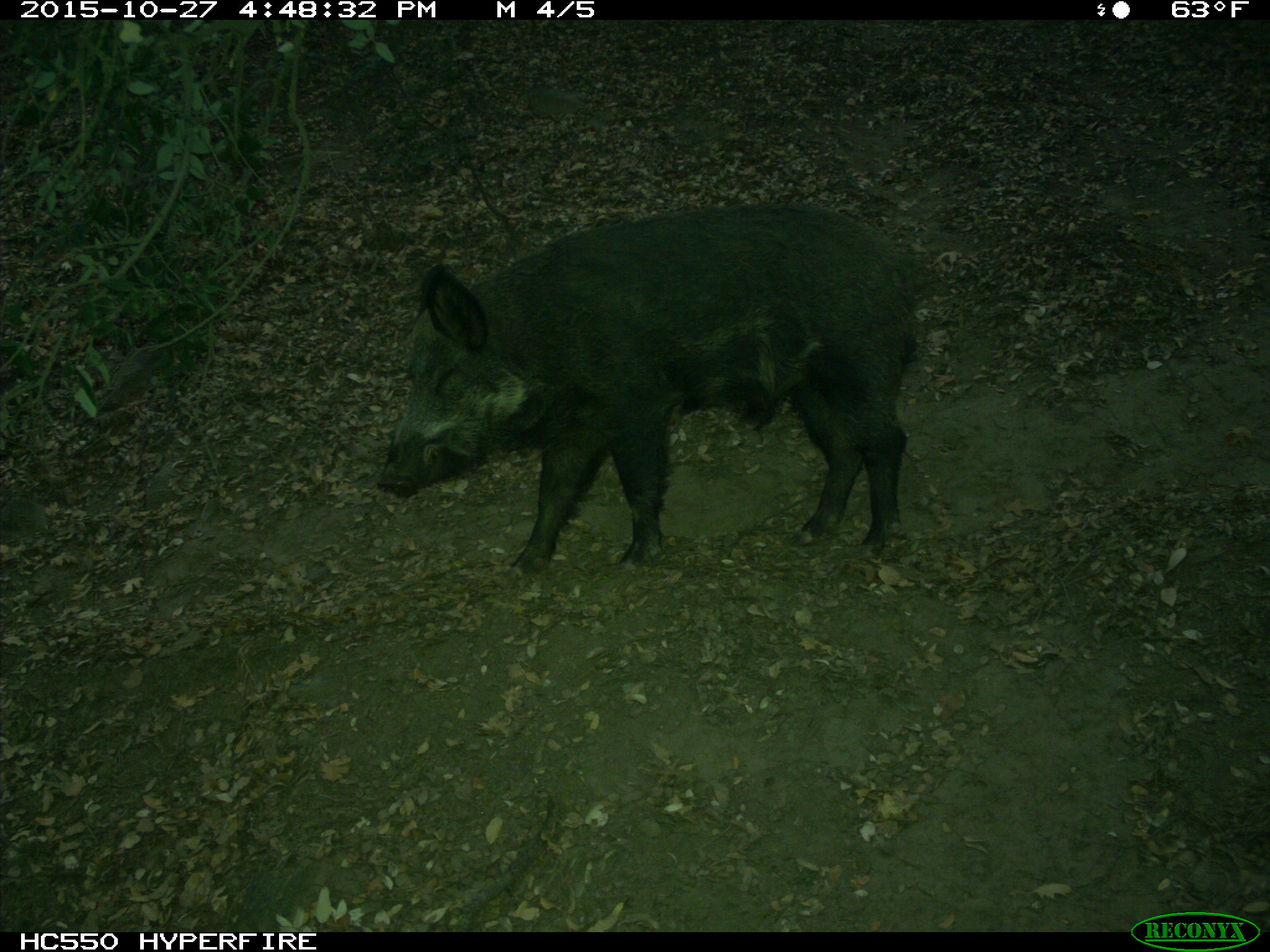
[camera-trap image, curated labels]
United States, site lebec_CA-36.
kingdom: Animalia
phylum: Chordata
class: Mammalia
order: Artiodactyla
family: Suidae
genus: Sus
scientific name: Sus scrofa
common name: wild boar